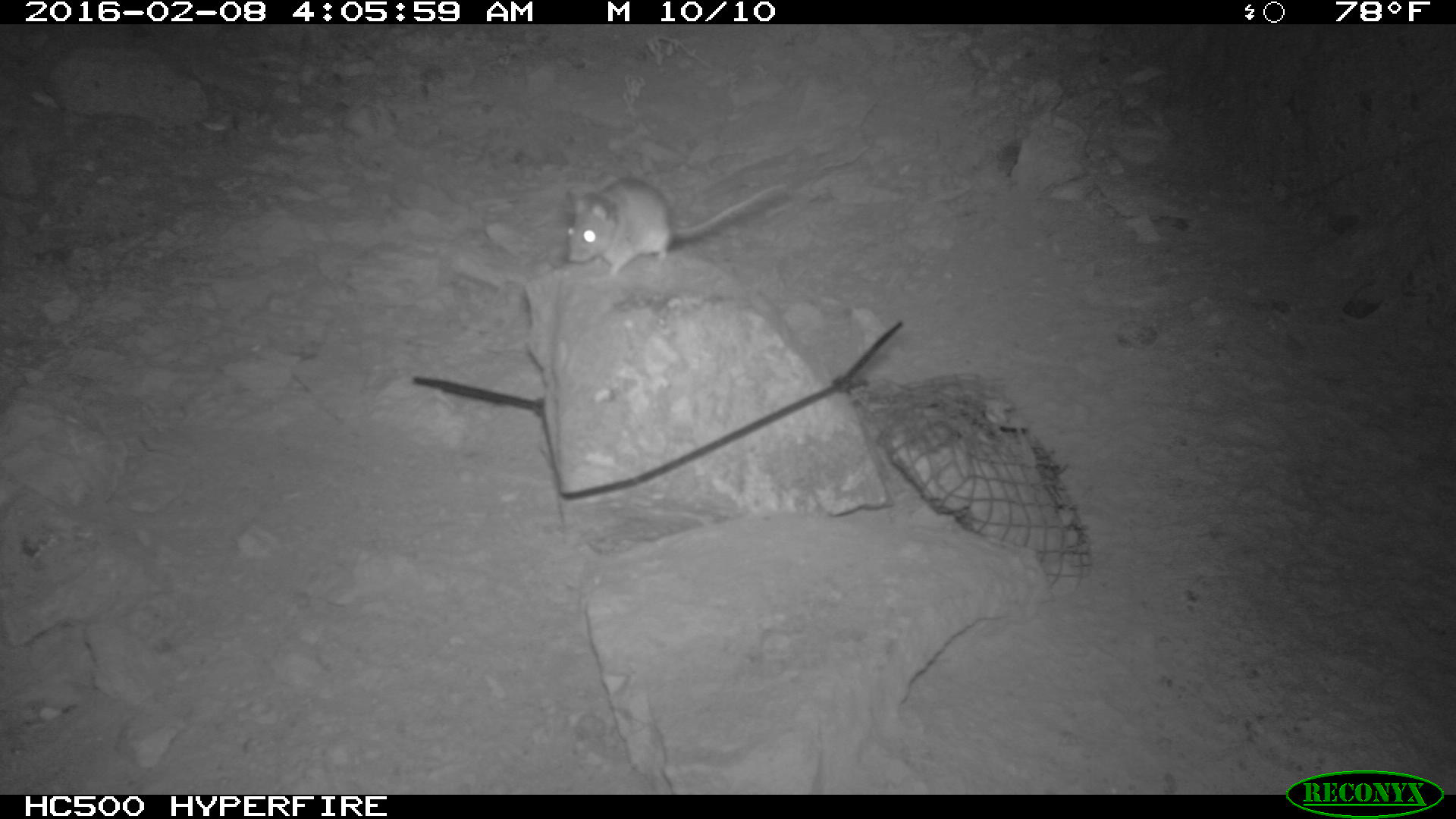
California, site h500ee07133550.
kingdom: Animalia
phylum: Chordata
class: Mammalia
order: Rodentia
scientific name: Rodentia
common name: rodent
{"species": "rodent (Rodentia)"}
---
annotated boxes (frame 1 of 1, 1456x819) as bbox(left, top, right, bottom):
rodent: bbox(565, 179, 786, 278)